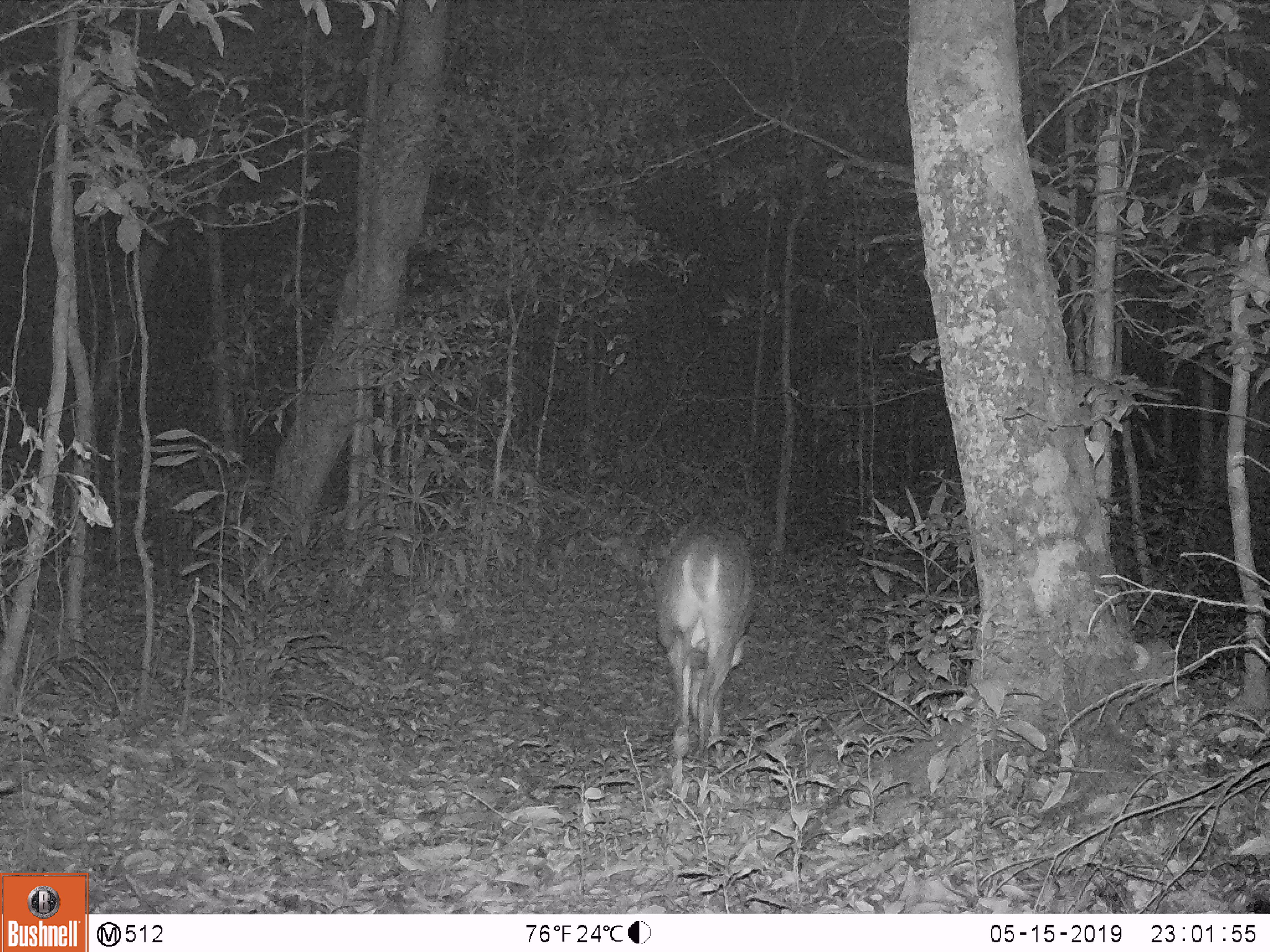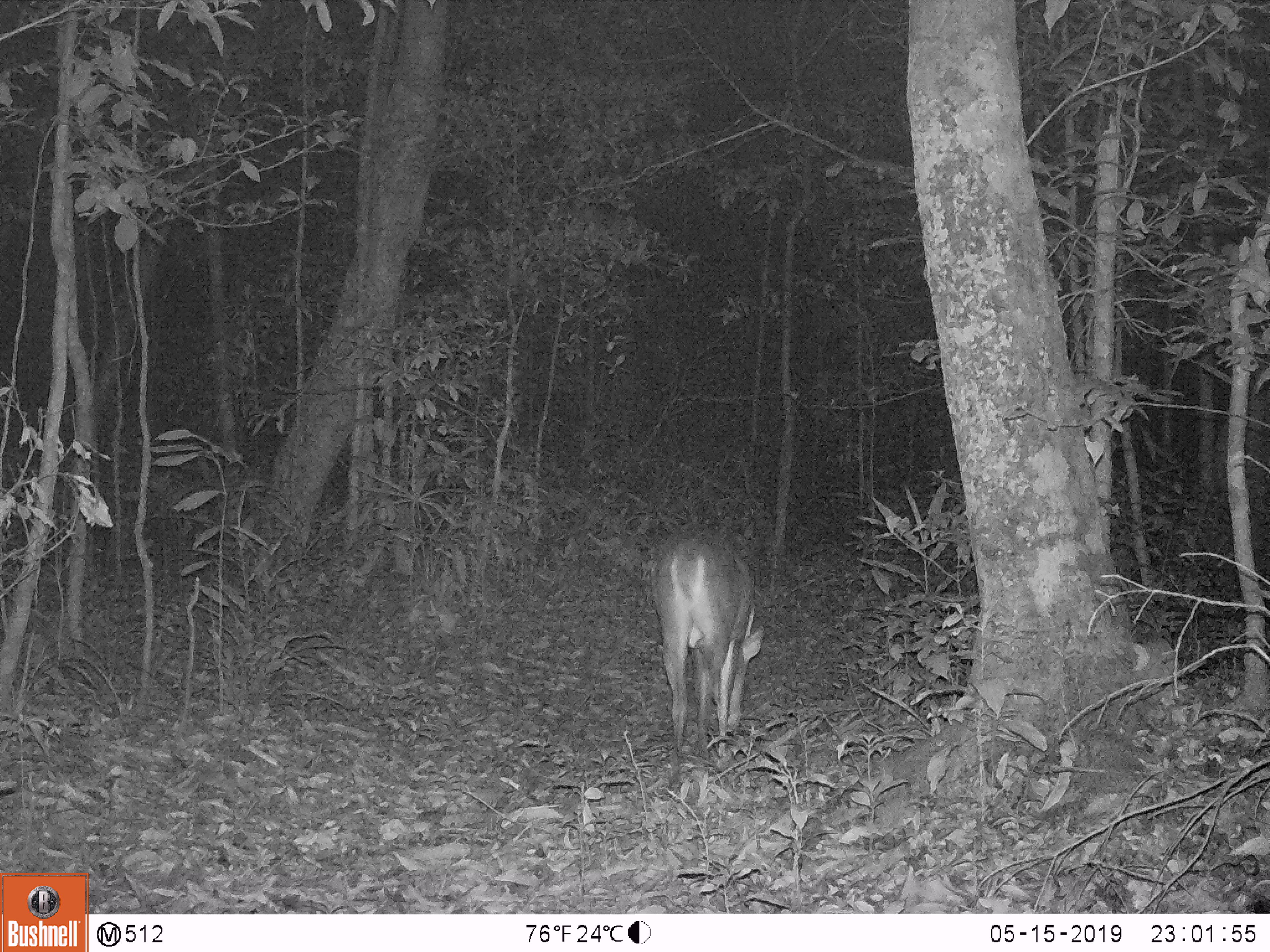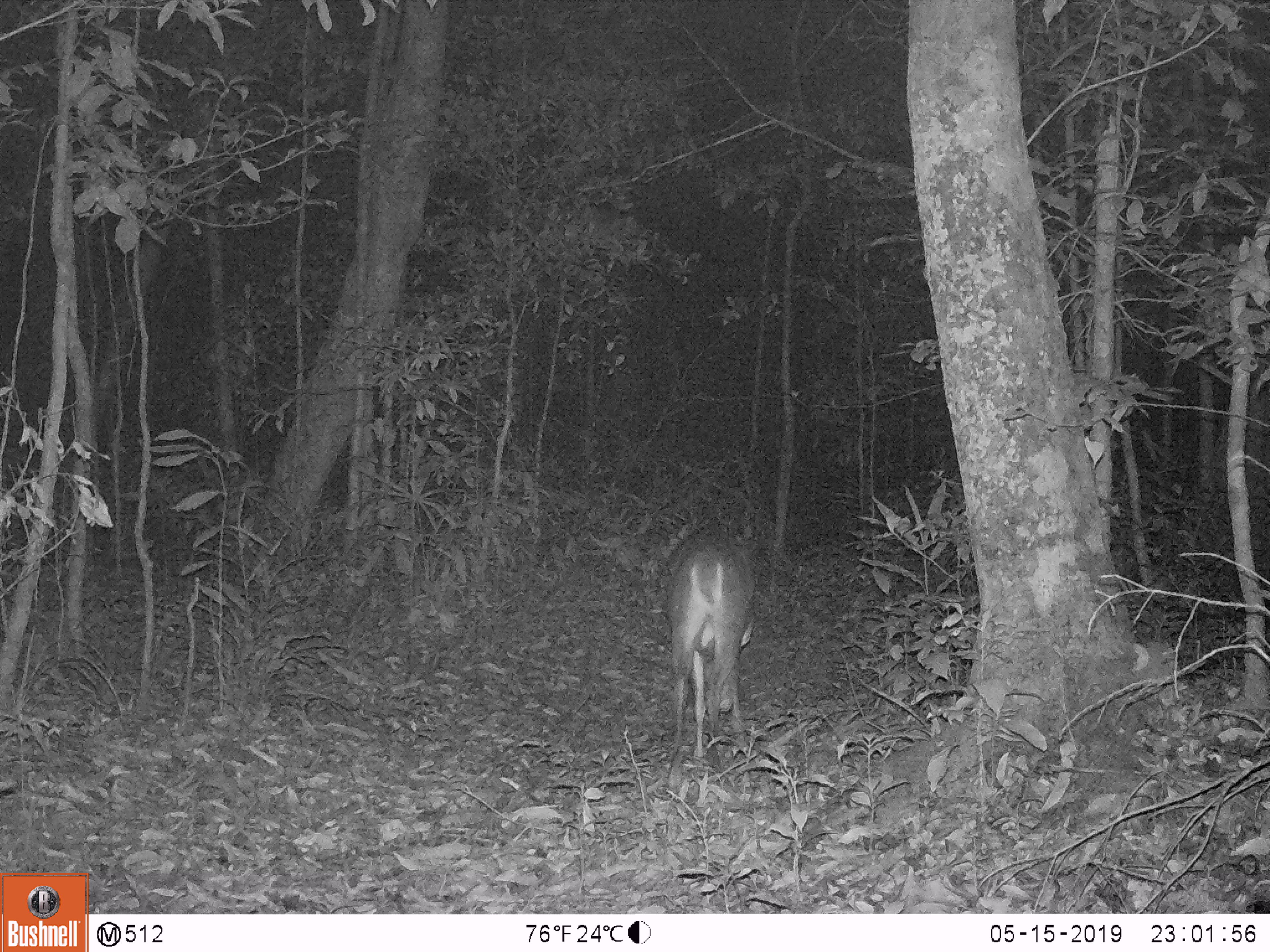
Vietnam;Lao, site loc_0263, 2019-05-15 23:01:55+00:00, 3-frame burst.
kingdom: Animalia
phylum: Chordata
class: Mammalia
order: Artiodactyla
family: Cervidae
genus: Muntiacus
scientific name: Muntiacus vuquangensis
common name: large-antlered muntjac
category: large antlered muntjac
Large antlered muntjac (large-antlered muntjac) (Muntiacus vuquangensis). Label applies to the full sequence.